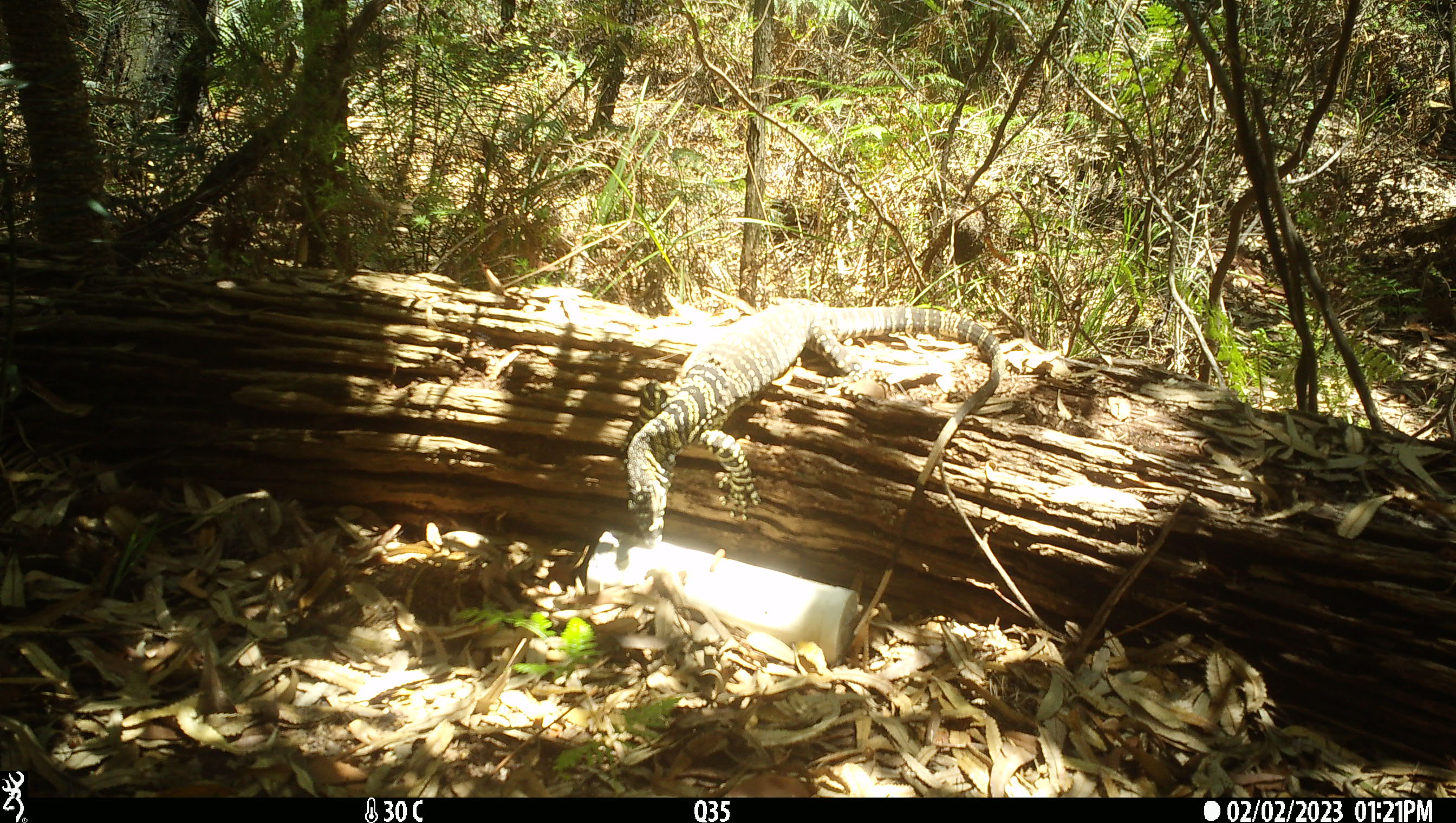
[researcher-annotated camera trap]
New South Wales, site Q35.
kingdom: Animalia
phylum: Chordata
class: Reptilia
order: Squamata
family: Varanidae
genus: Varanus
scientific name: Varanus varius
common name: lace monitor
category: goanna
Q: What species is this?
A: Goanna (lace monitor) (Varanus varius).